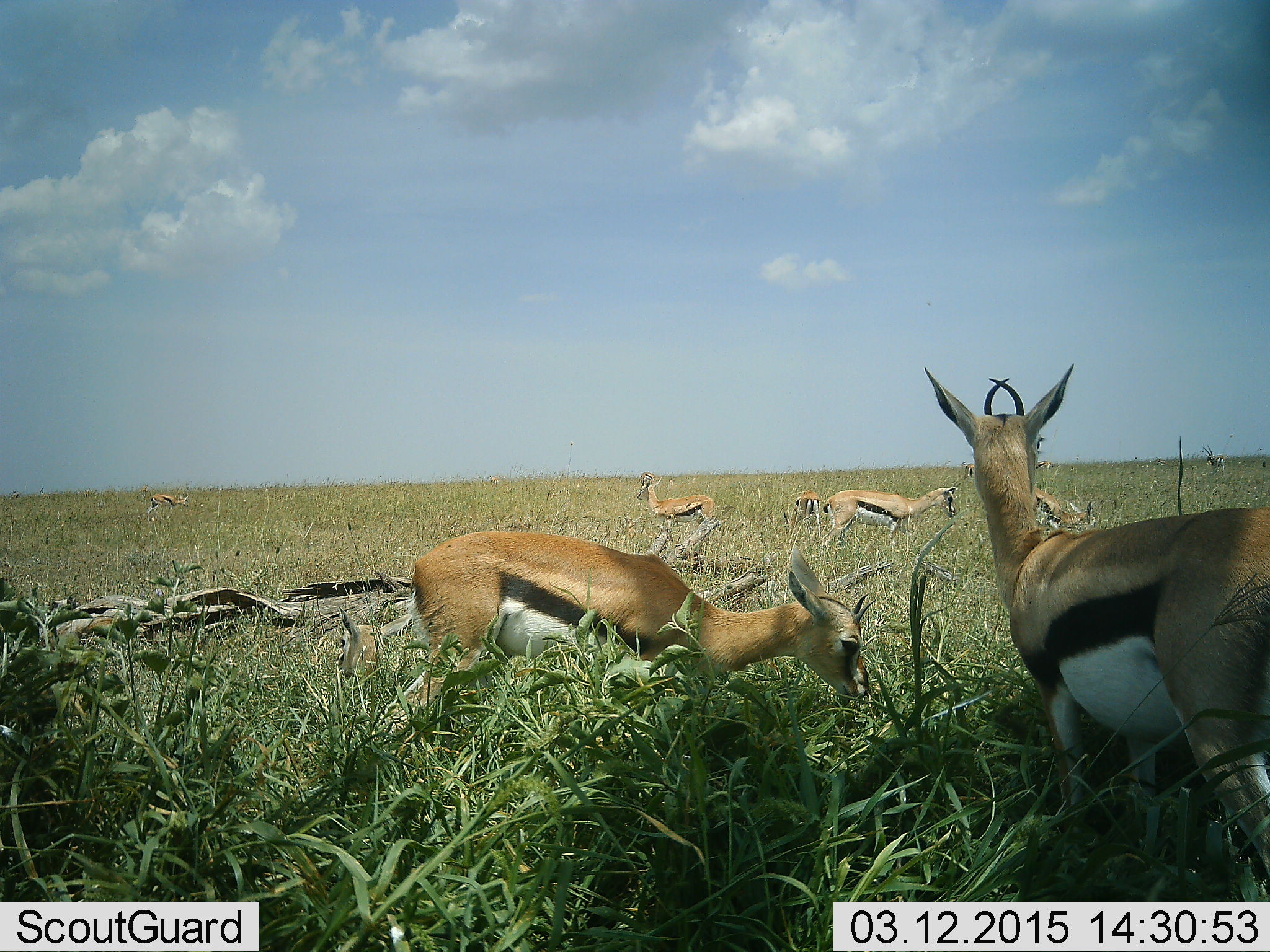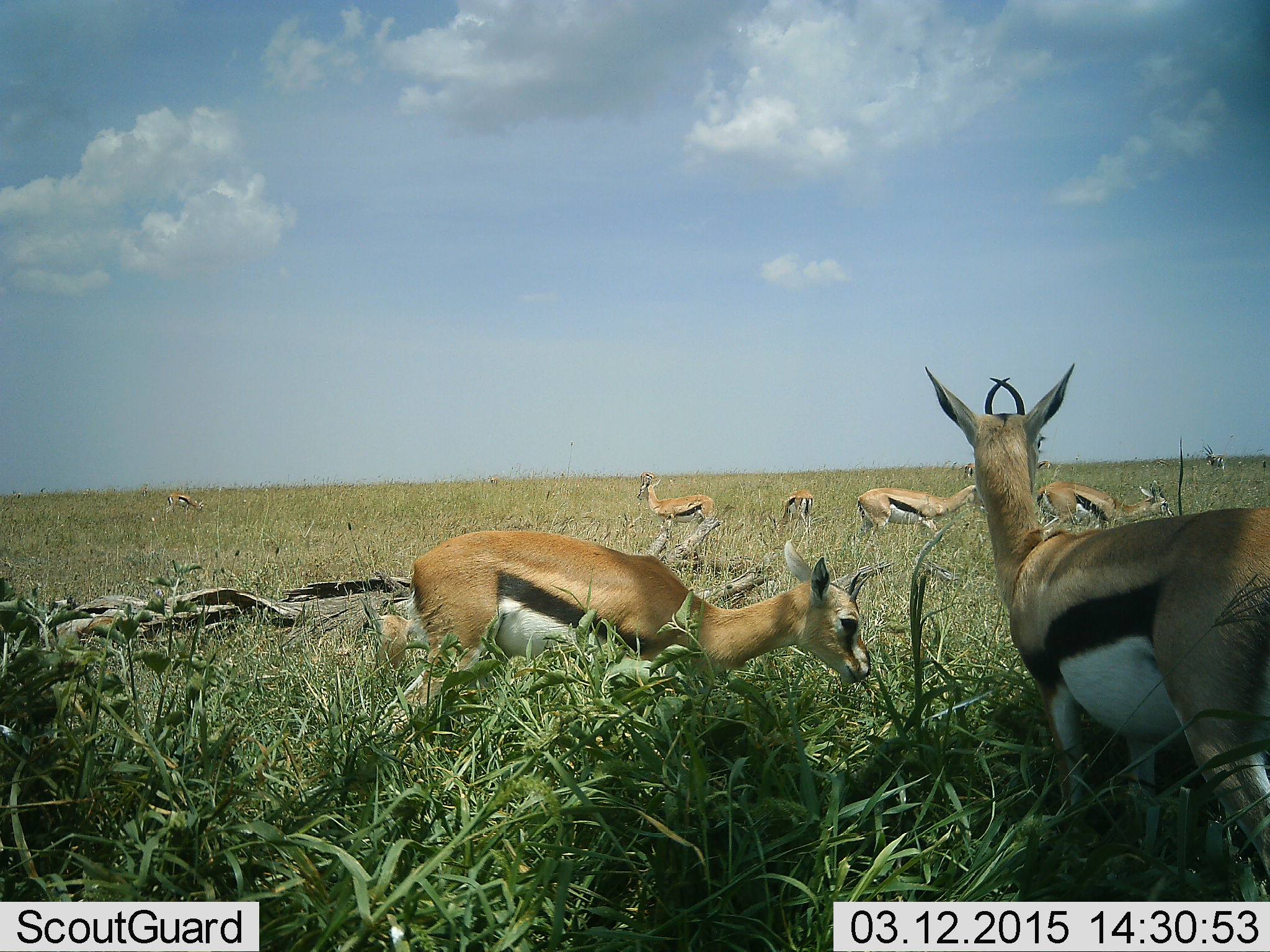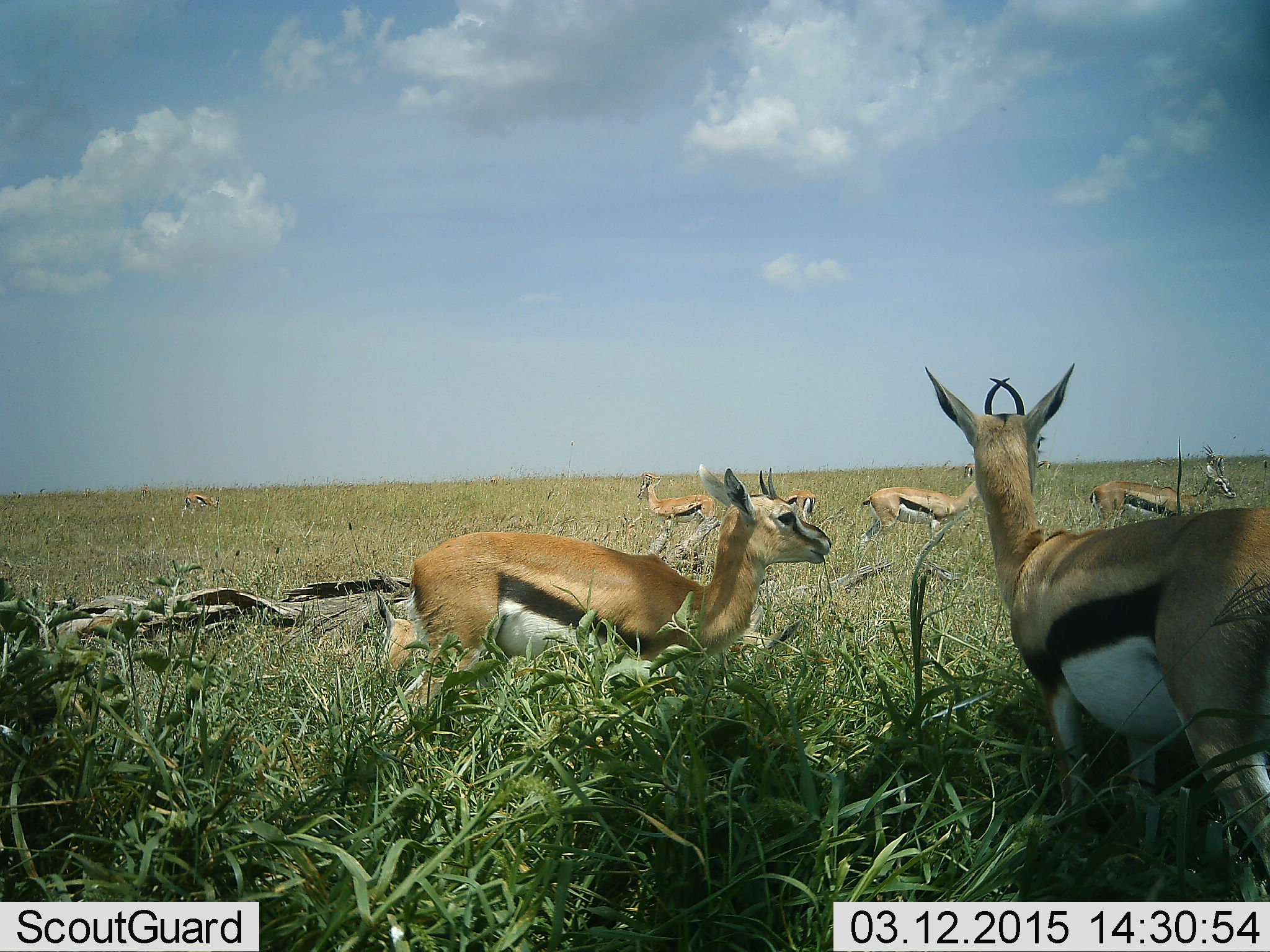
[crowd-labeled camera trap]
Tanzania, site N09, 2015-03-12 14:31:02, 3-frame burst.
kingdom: Animalia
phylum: Chordata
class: Mammalia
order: Artiodactyla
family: Bovidae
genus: Eudorcas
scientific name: Eudorcas thomsonii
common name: thomson's gazelle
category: gazellethomsons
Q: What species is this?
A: Gazellethomsons (thomson's gazelle) (Eudorcas thomsonii).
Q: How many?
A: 7.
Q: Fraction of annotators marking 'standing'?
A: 73%.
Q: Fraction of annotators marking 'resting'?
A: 27%.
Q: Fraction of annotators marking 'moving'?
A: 64%.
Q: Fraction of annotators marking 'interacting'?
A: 0%.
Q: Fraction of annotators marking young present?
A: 18%.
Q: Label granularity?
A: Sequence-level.